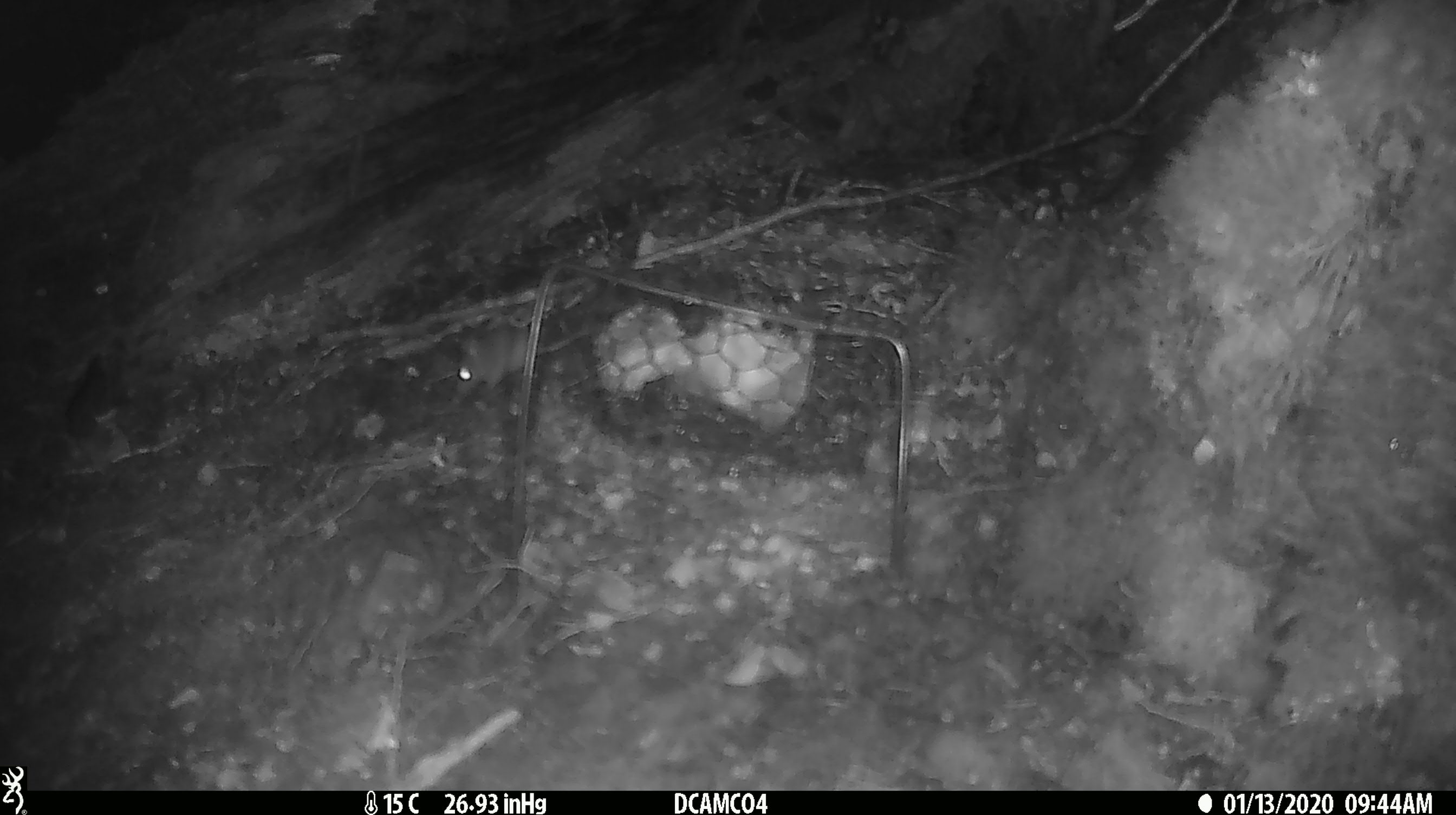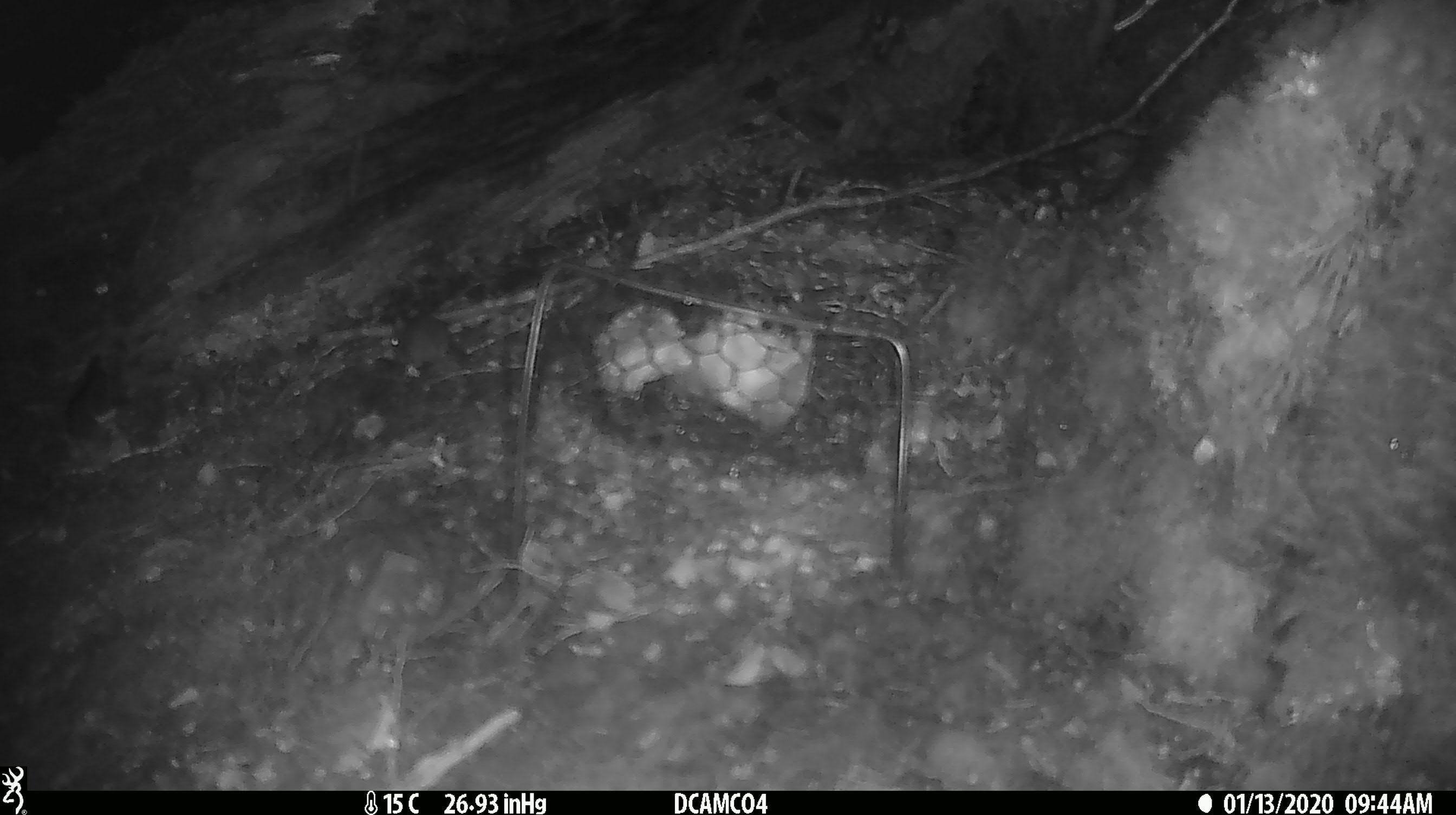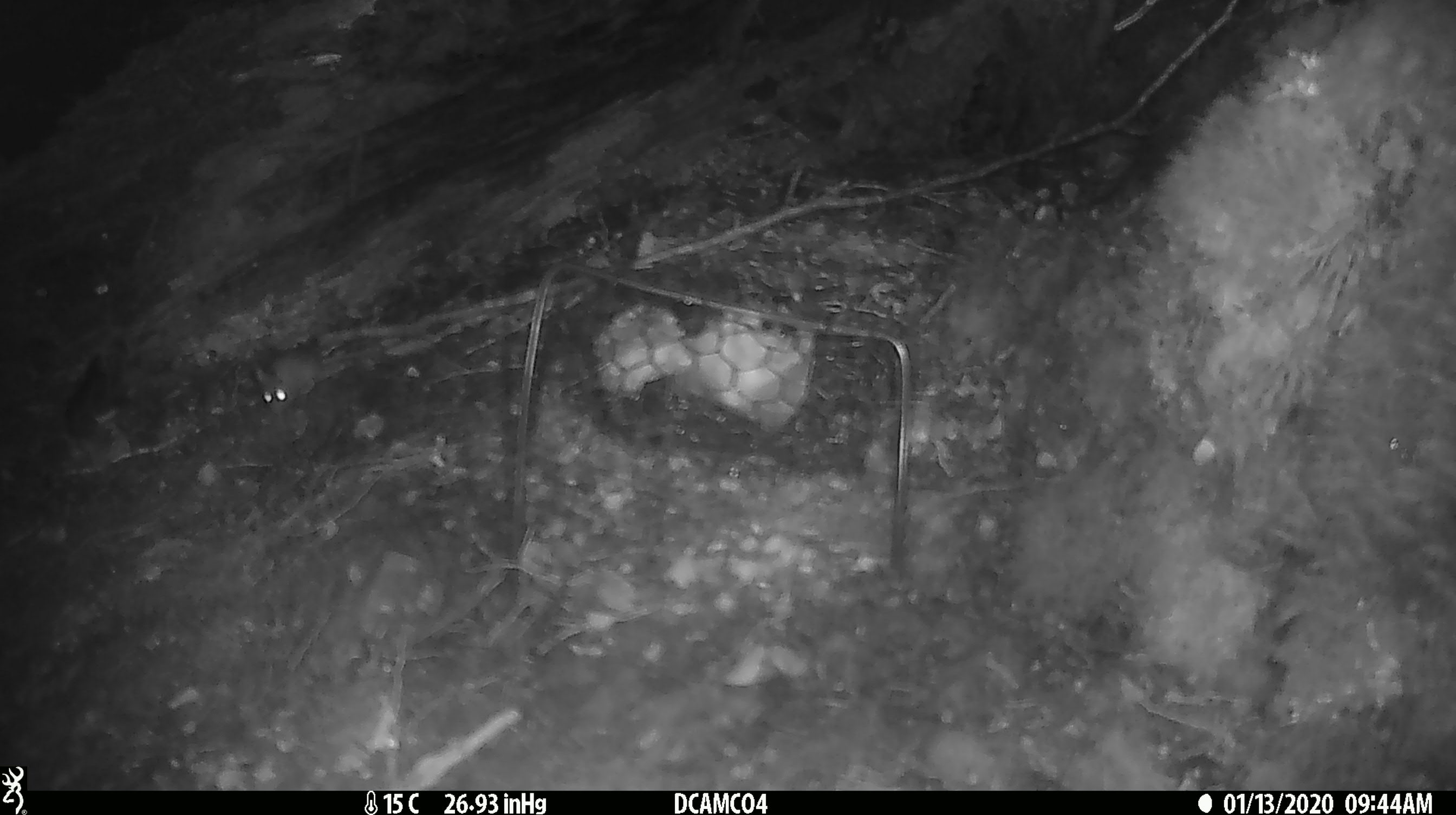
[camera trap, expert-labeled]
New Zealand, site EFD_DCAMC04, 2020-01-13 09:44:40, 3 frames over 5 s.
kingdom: Animalia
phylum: Chordata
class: Mammalia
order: Rodentia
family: Muridae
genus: Mus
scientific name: Mus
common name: mouse